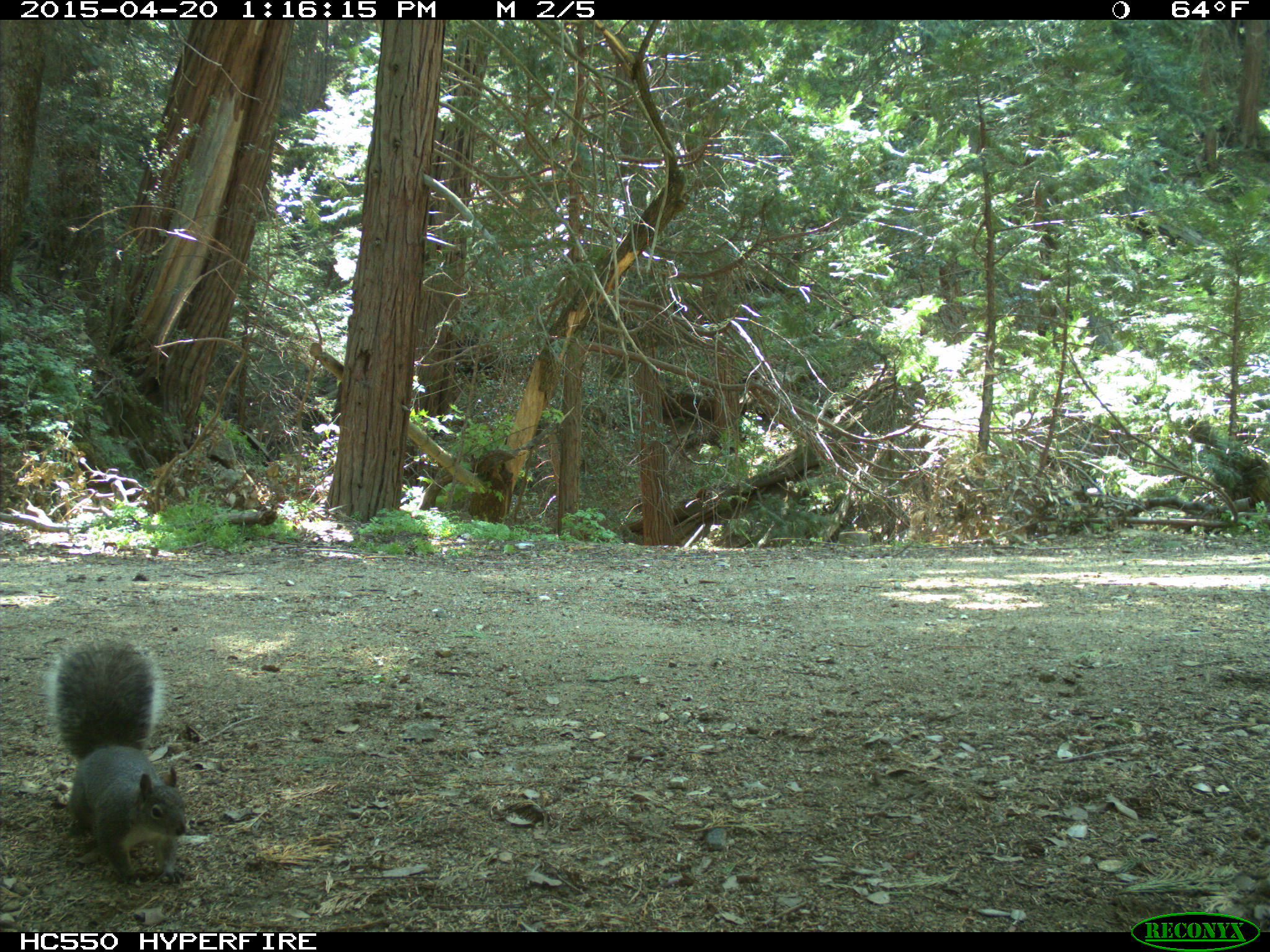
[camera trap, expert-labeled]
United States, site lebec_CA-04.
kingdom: Animalia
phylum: Chordata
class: Mammalia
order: Rodentia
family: Sciuridae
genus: Sciurus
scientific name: Sciurus carolinensis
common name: eastern gray squirrel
Sciurus carolinensis (eastern gray squirrel).